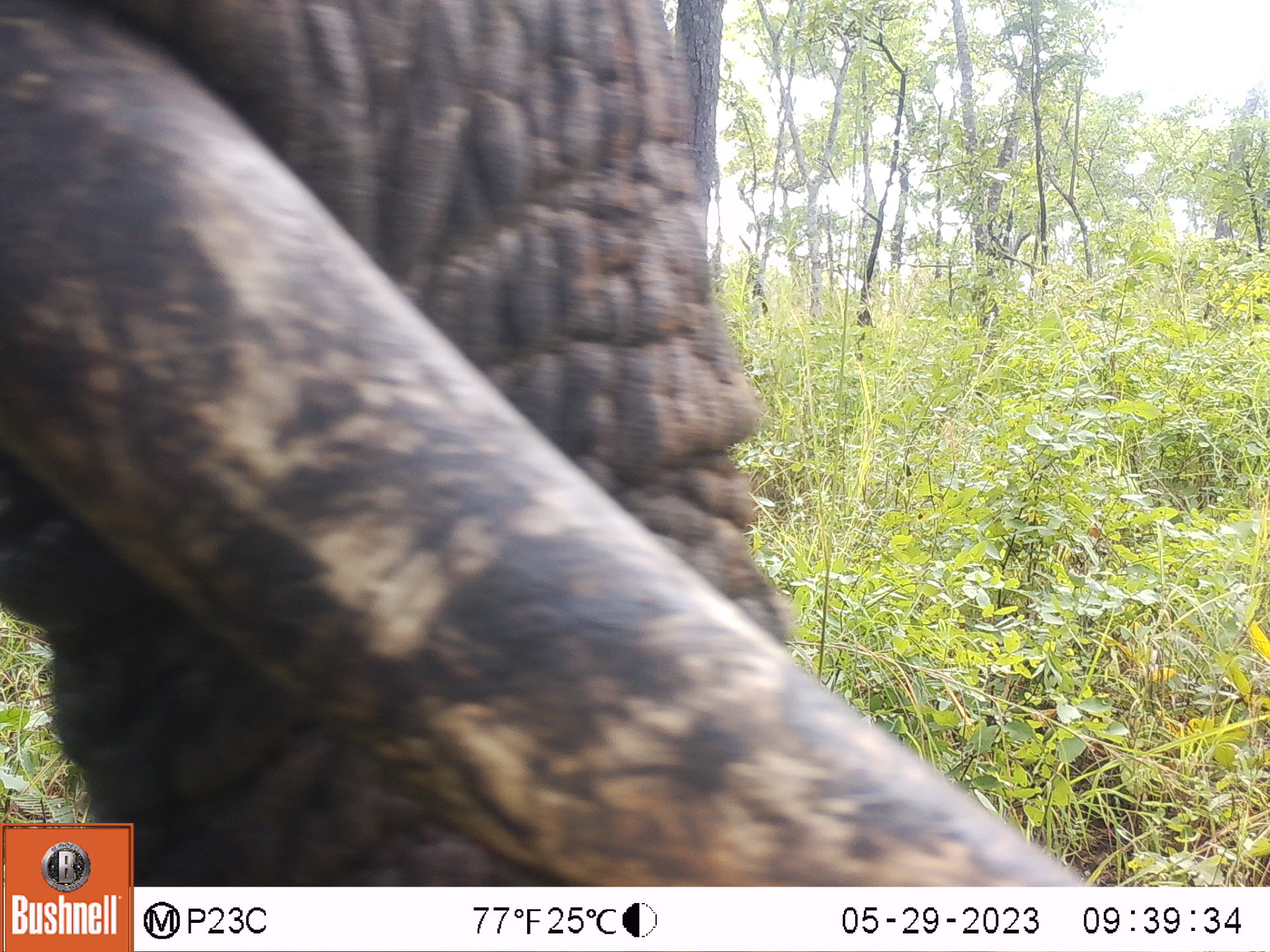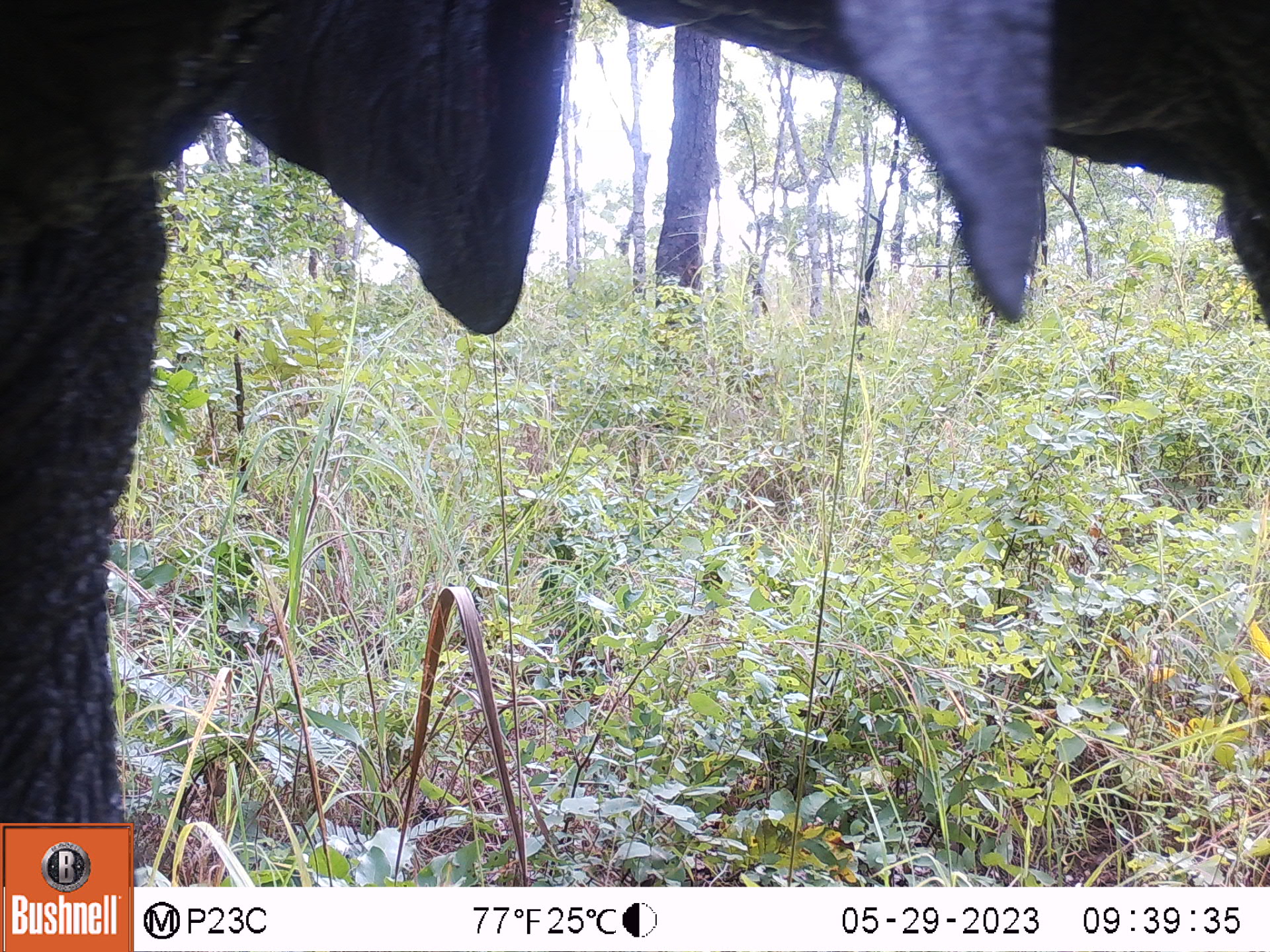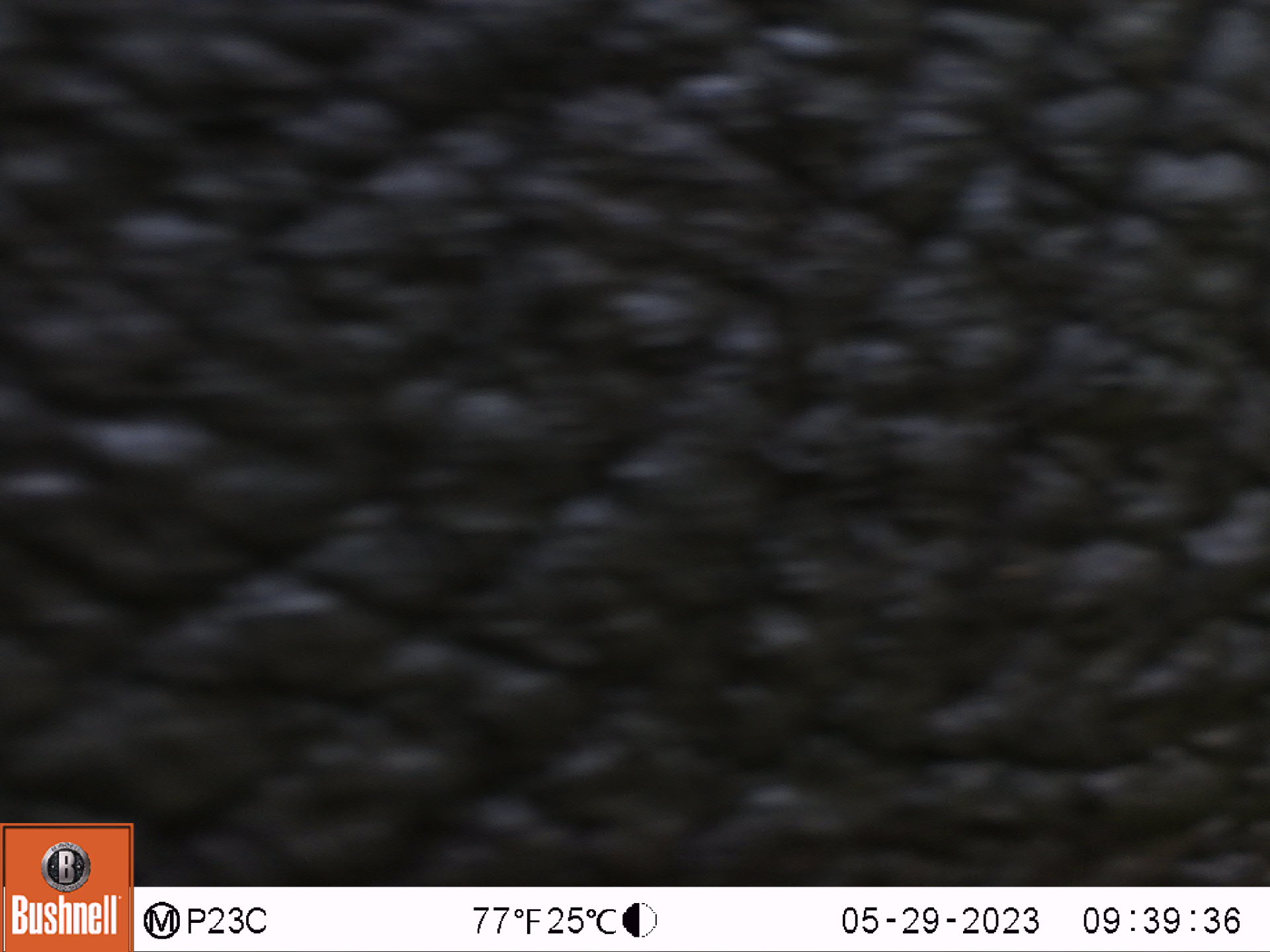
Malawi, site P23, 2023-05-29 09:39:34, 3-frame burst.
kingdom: Animalia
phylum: Chordata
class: Mammalia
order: Proboscidea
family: Elephantidae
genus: Loxodonta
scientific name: Loxodonta africana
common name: african savanna elephant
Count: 1.